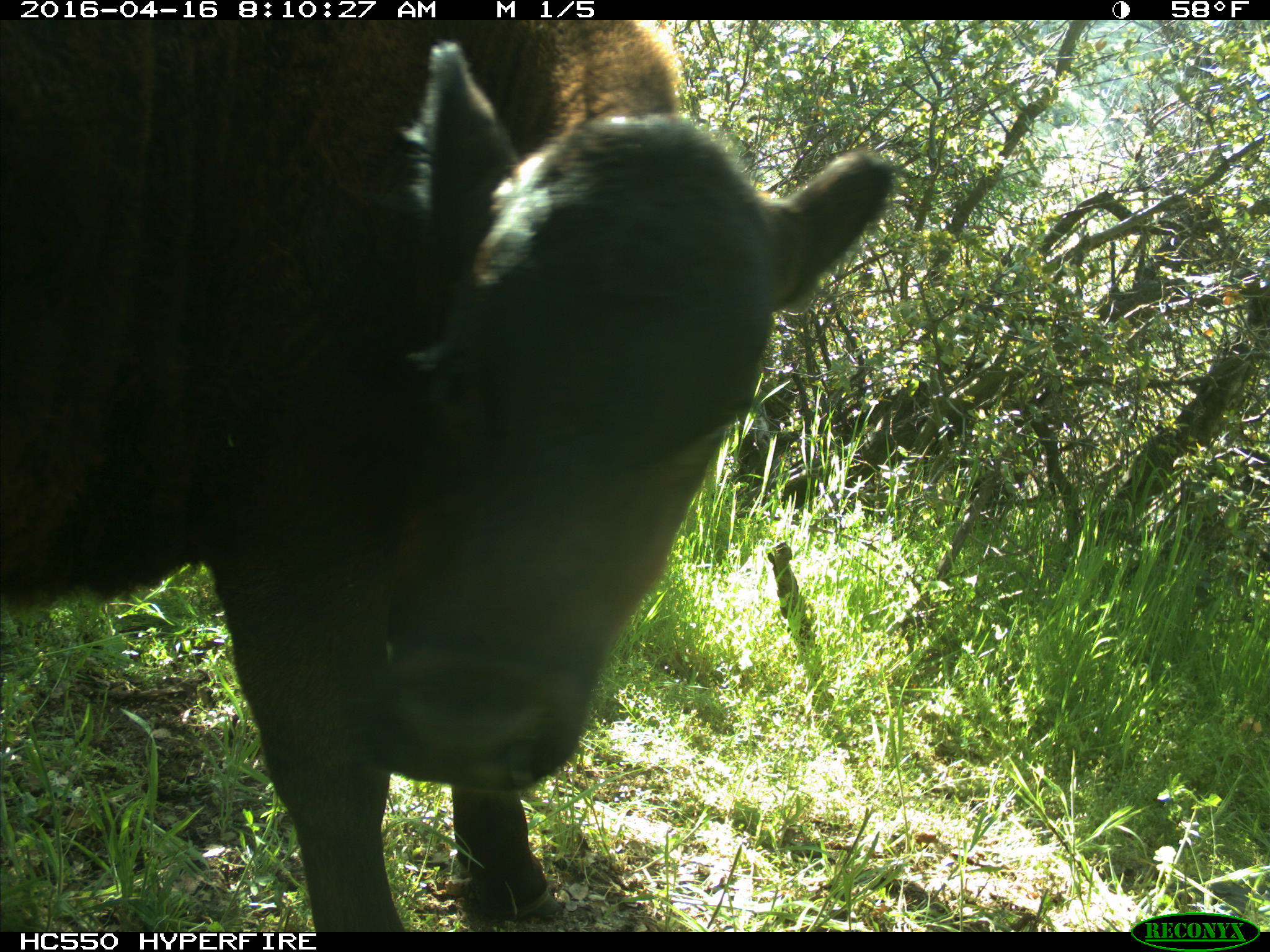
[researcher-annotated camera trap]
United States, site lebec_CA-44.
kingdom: Animalia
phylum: Chordata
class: Mammalia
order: Artiodactyla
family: Bovidae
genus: Bos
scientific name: Bos taurus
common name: domestic cow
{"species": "Bos taurus (domestic cow)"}